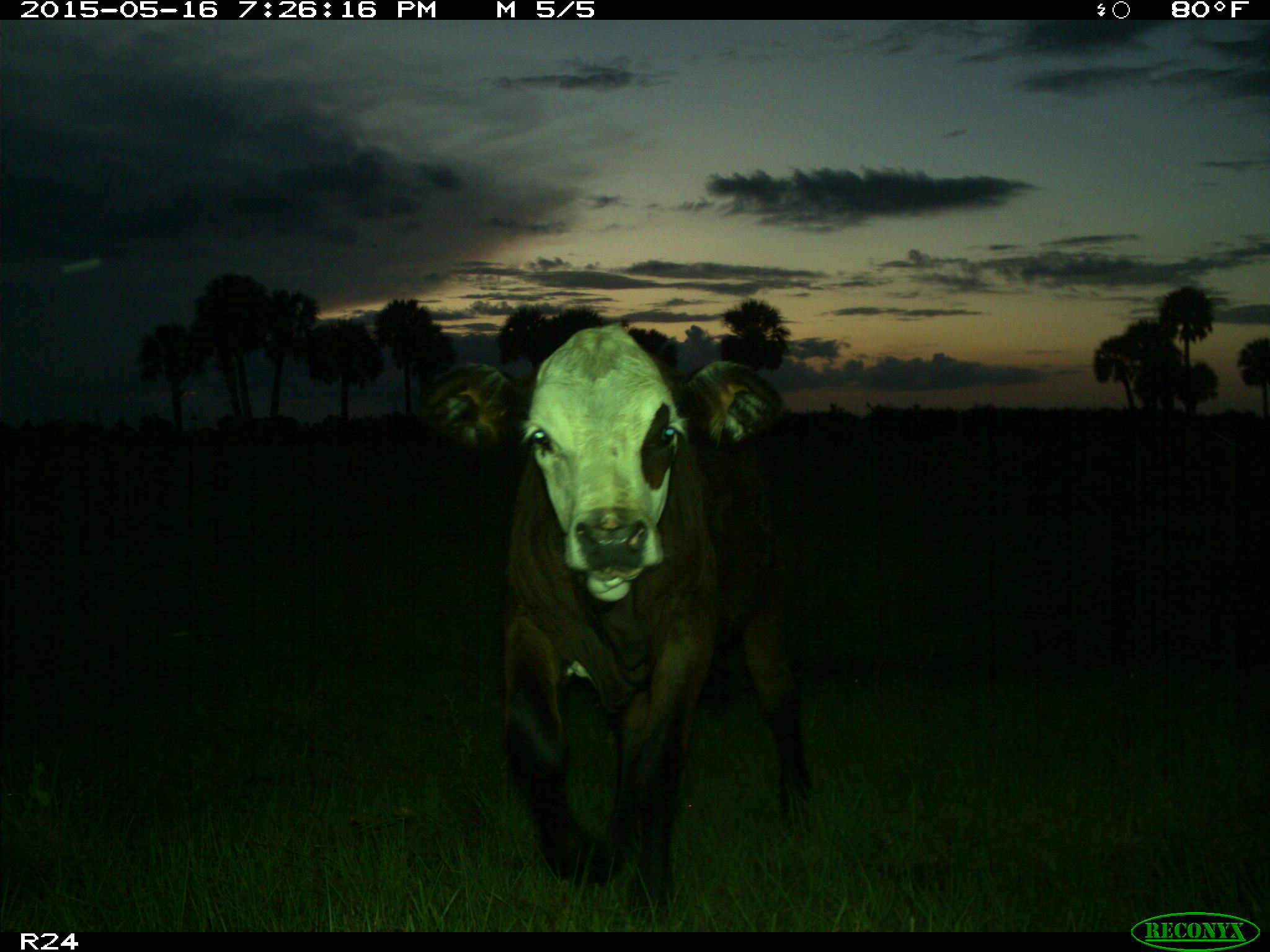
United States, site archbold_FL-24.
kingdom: Animalia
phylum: Chordata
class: Mammalia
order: Artiodactyla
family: Bovidae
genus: Bos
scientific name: Bos taurus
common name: domestic cow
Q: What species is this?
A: Bos taurus (domestic cow).